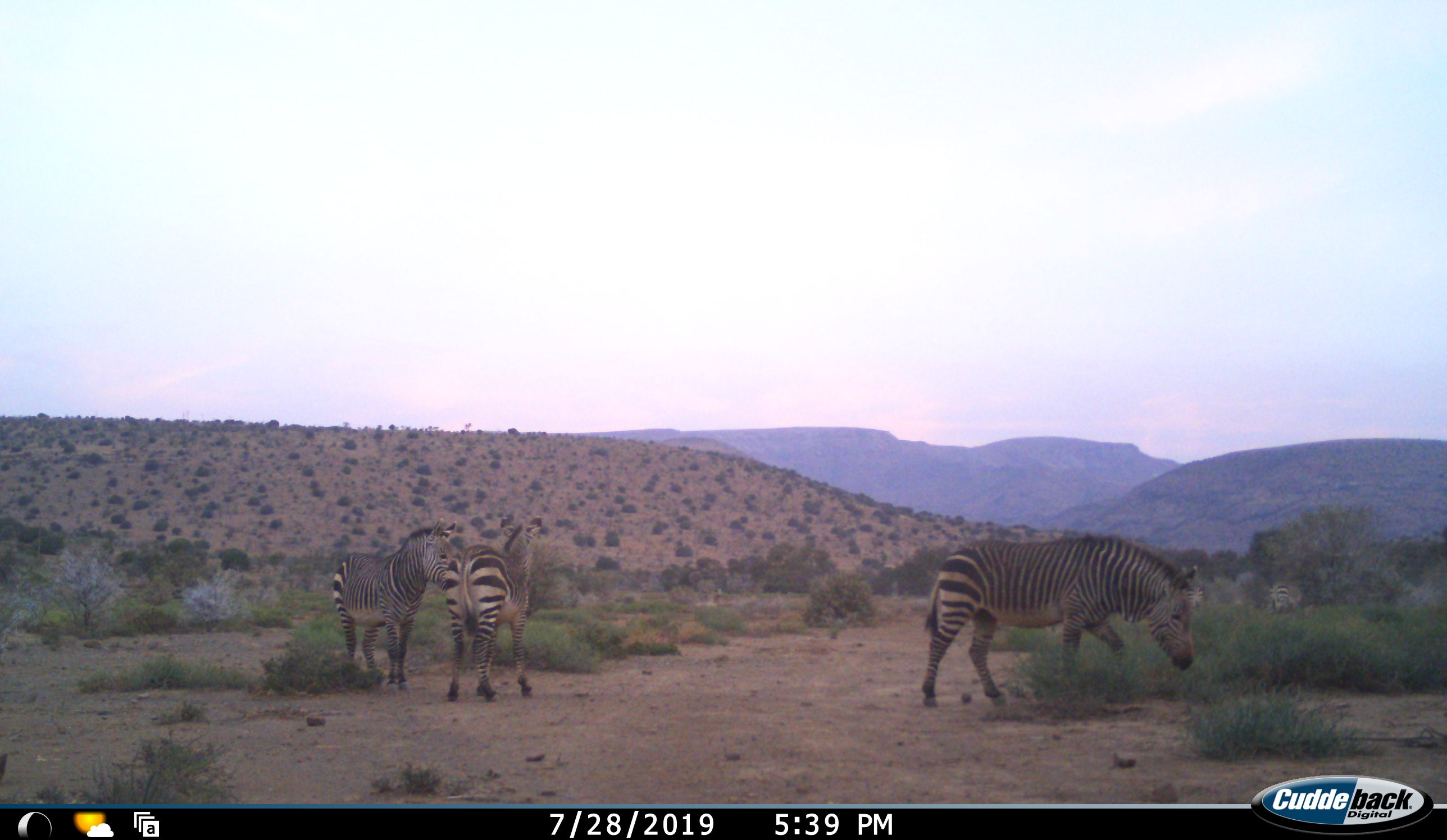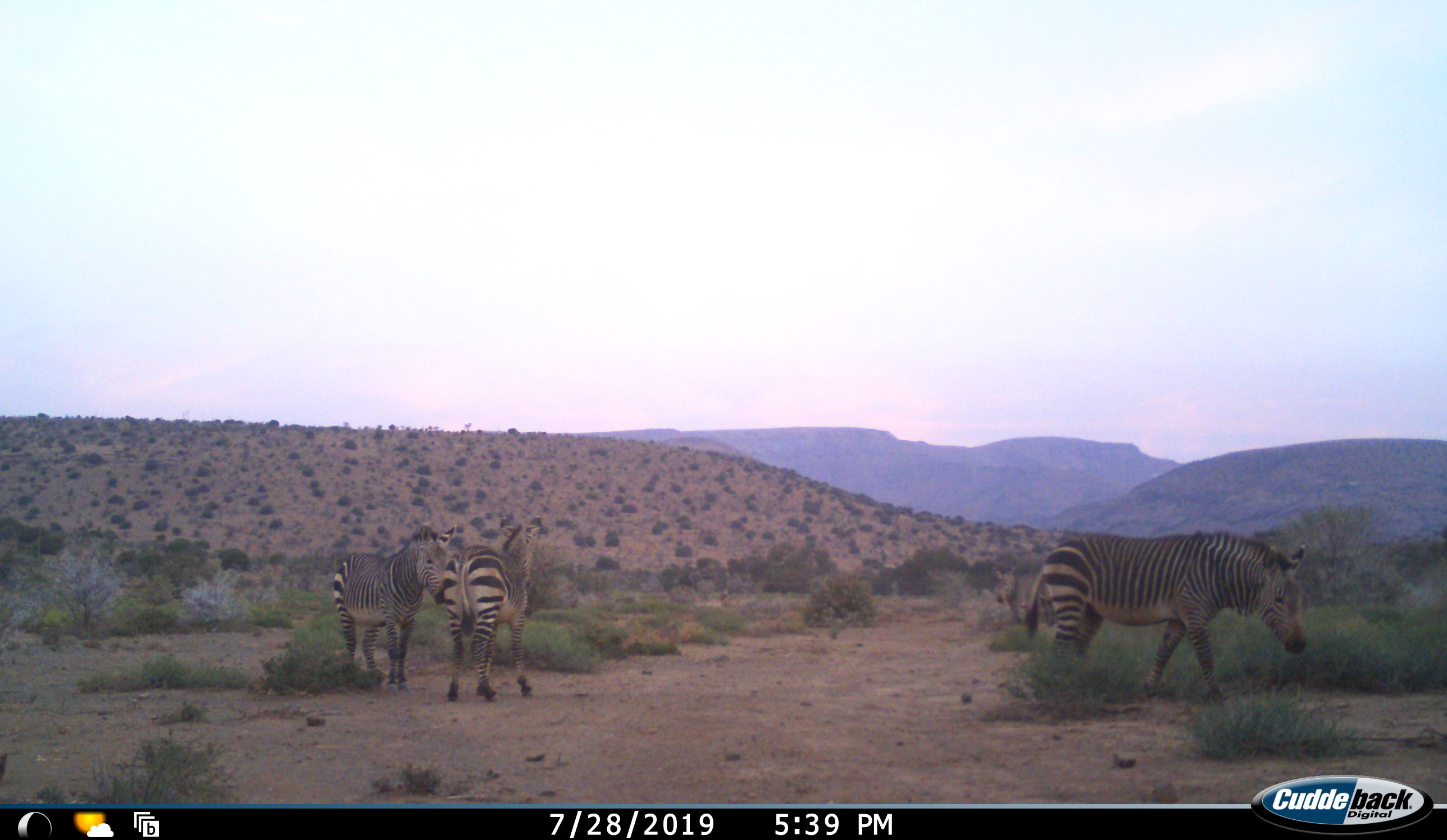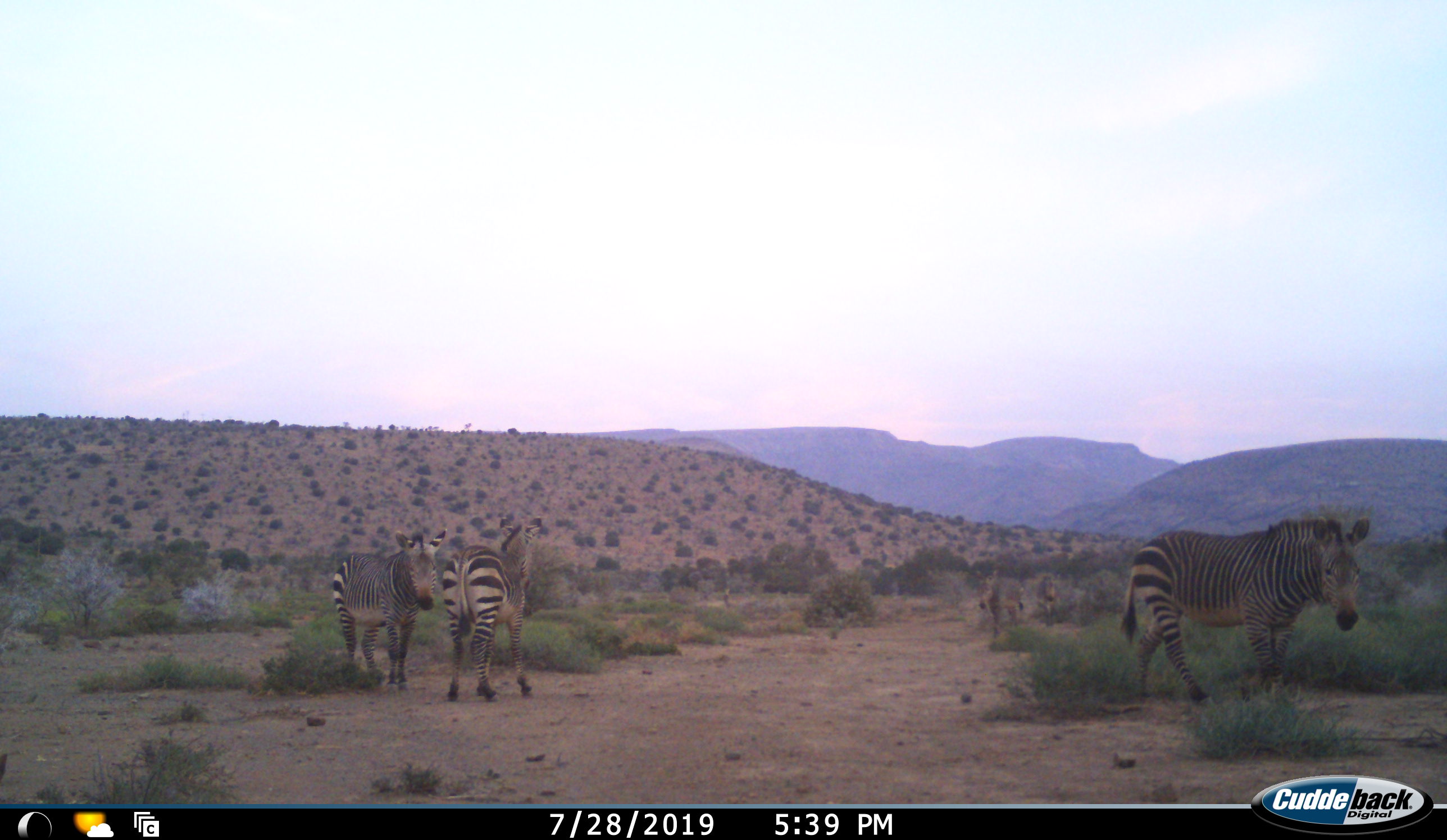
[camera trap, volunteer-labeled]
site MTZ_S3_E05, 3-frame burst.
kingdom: Animalia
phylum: Chordata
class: Mammalia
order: Perissodactyla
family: Equidae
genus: Equus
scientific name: Equus zebra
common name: mountain zebra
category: zebramountain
Zebramountain (mountain zebra) (Equus zebra), count 4. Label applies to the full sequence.